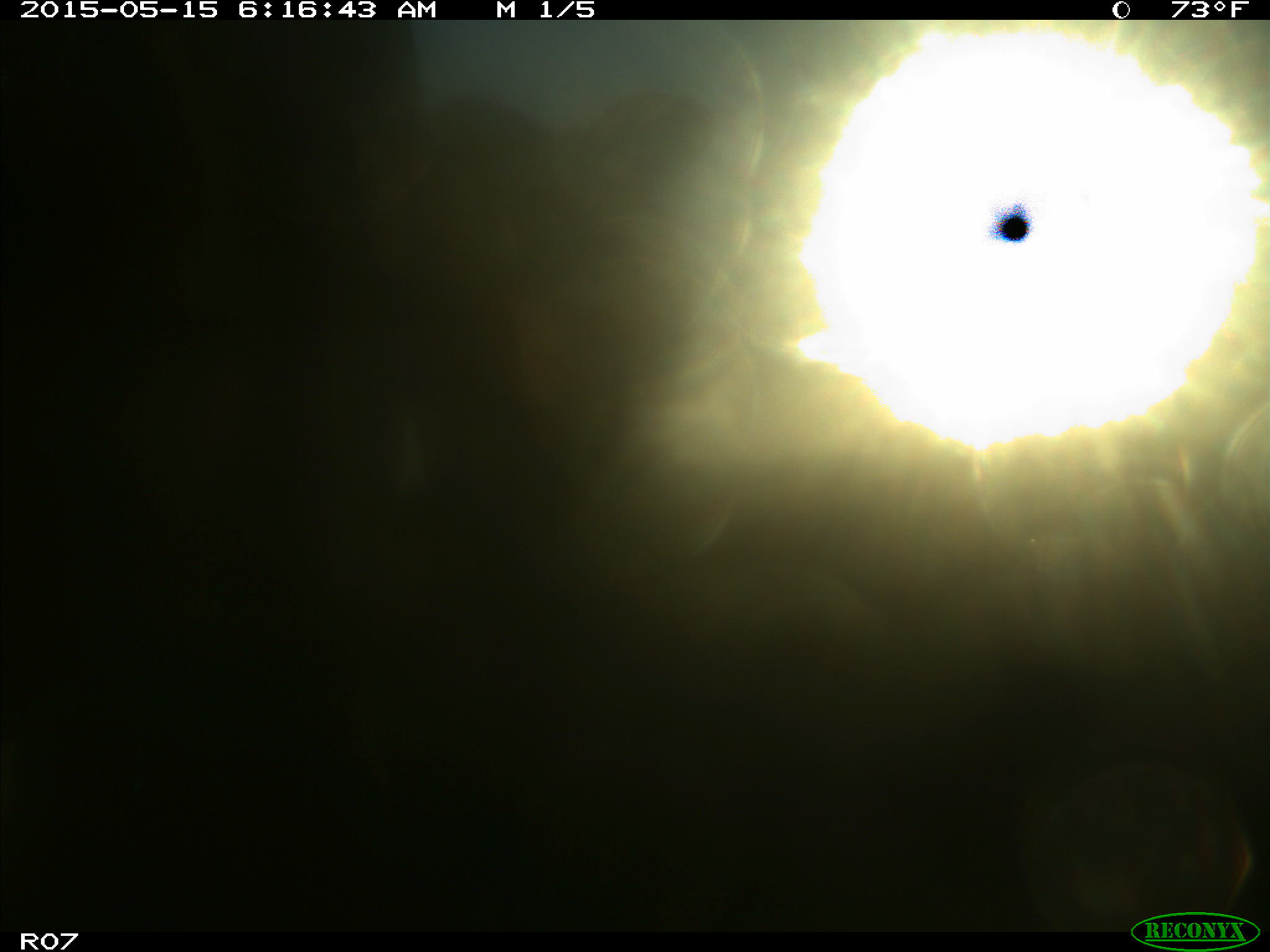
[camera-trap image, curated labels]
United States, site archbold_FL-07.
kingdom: Animalia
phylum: Chordata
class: Mammalia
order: Artiodactyla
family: Bovidae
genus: Bos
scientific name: Bos taurus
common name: domestic cow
Bos taurus (domestic cow).